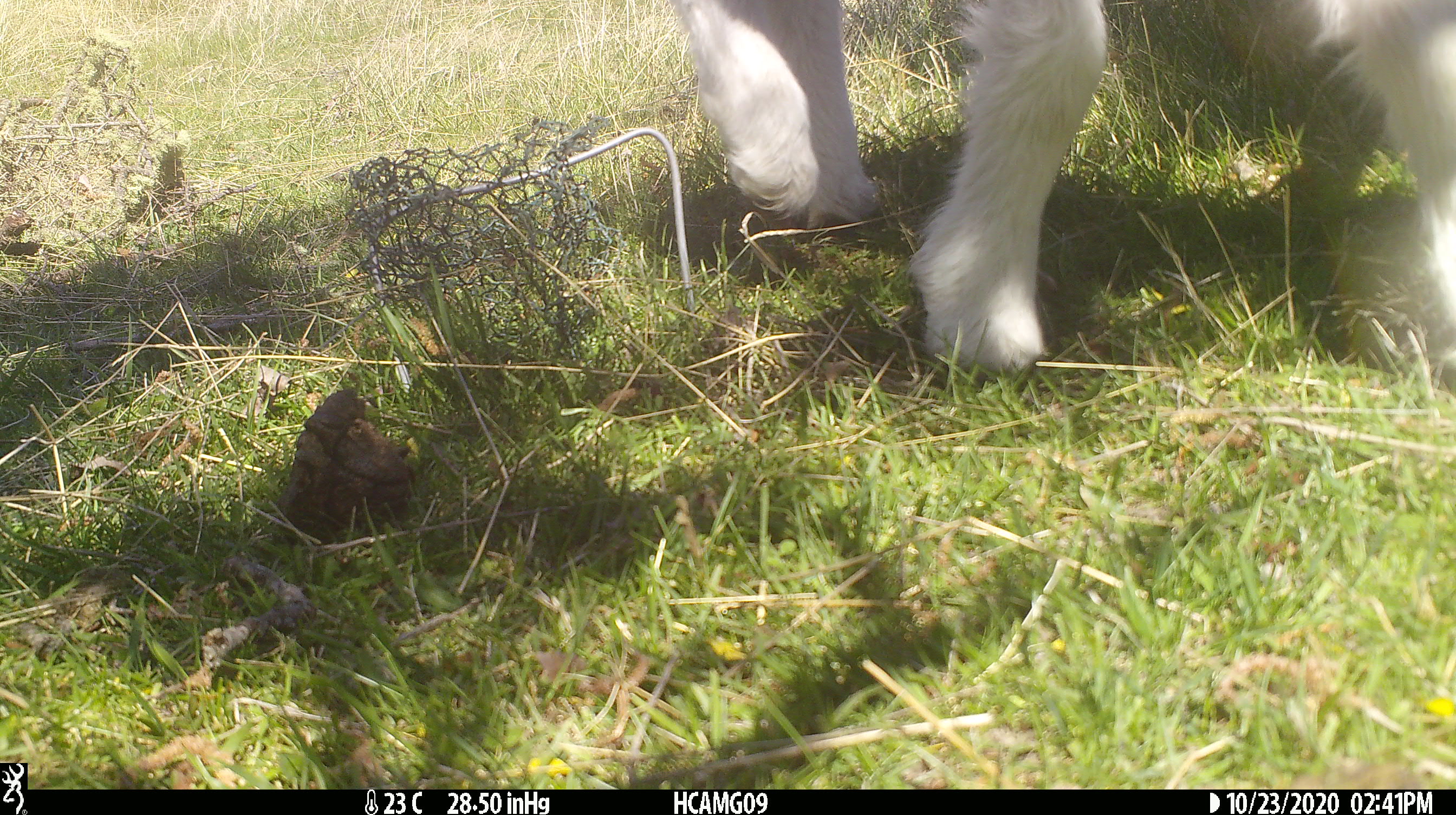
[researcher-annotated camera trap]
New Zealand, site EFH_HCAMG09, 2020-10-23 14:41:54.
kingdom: Animalia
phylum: Chordata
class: Mammalia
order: Artiodactyla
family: Bovidae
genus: Ovis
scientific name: Ovis aries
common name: domestic sheep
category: sheep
Sheep (domestic sheep) (Ovis aries).